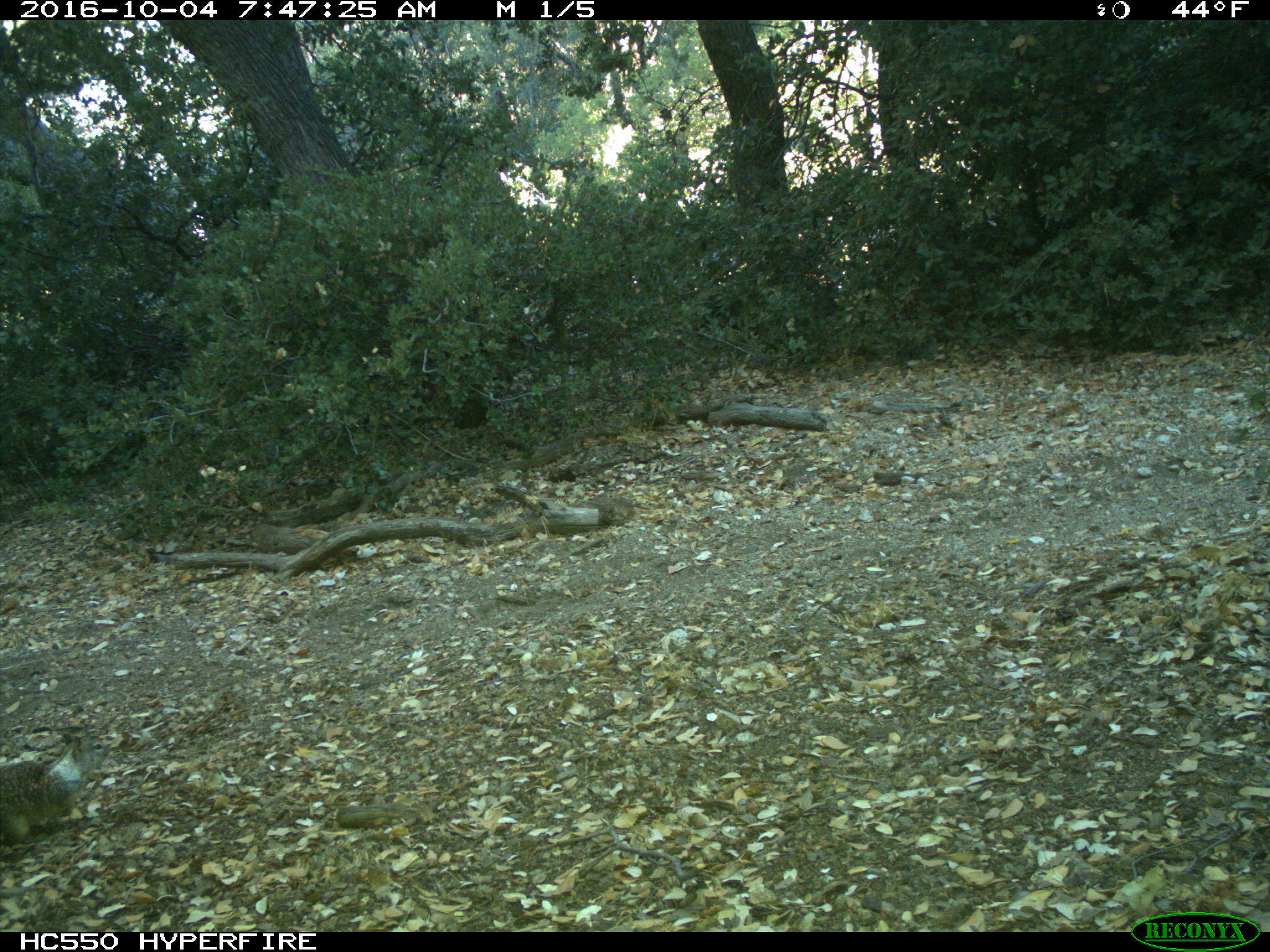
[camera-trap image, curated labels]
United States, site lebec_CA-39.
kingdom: Animalia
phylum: Chordata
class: Mammalia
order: Rodentia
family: Sciuridae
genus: Otospermophilus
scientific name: Otospermophilus beecheyi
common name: california ground squirrel